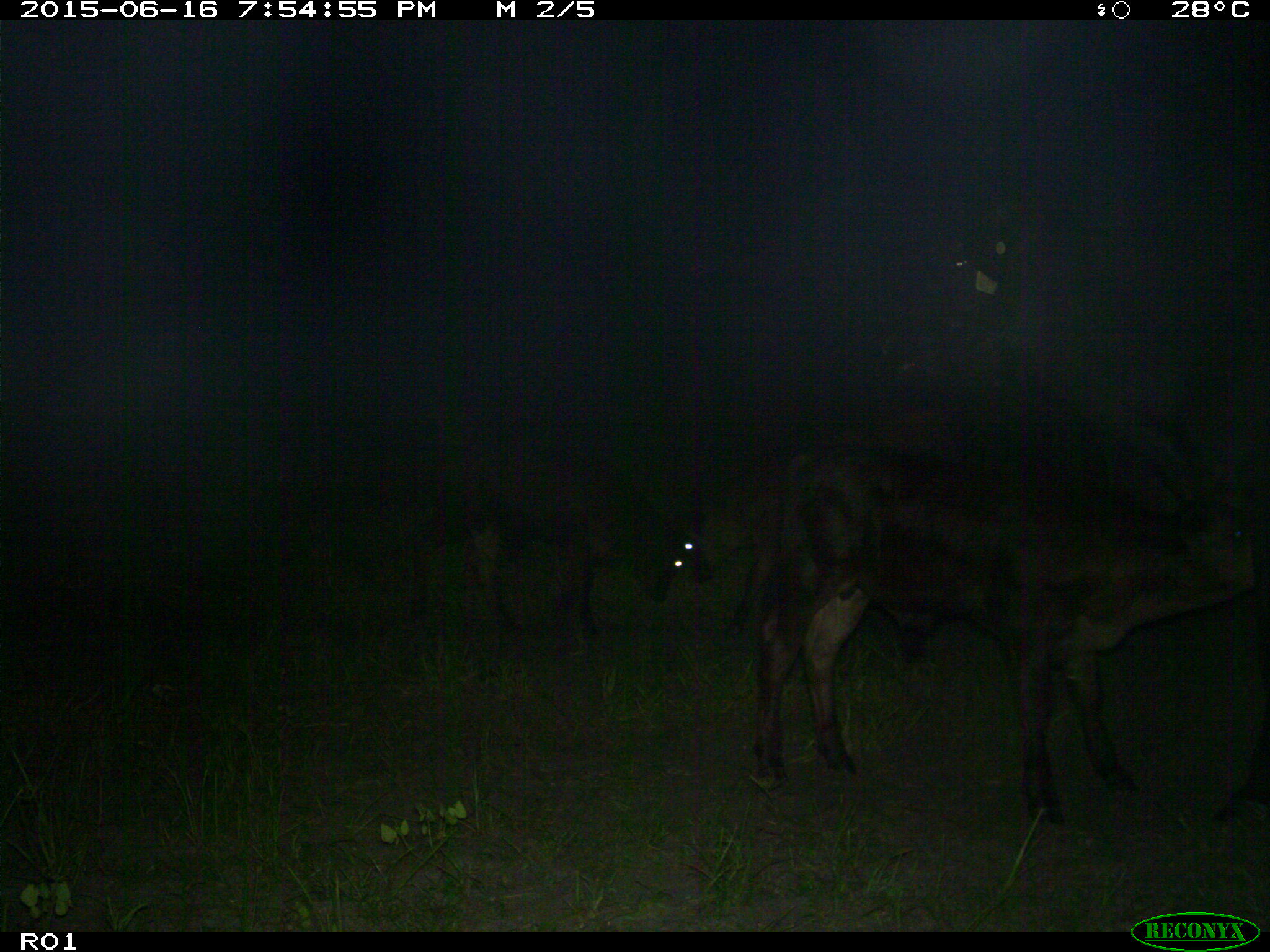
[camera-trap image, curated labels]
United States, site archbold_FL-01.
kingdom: Animalia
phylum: Chordata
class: Mammalia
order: Artiodactyla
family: Bovidae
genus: Bos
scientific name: Bos taurus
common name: domestic cow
Bos taurus (domestic cow).